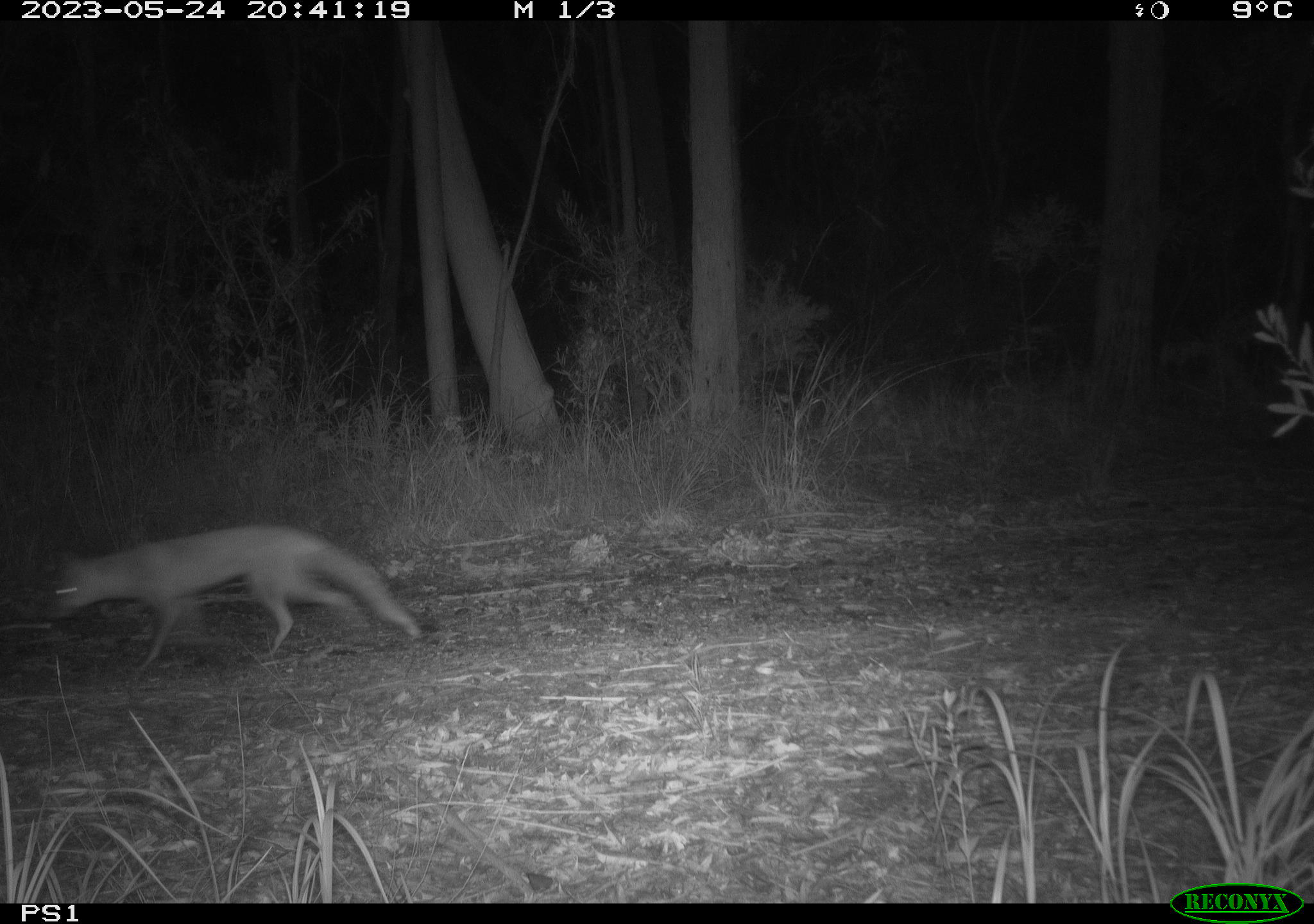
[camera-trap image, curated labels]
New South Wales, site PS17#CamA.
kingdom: Animalia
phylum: Chordata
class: Mammalia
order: Carnivora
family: Canidae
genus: Vulpes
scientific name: Vulpes vulpes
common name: red fox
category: fox